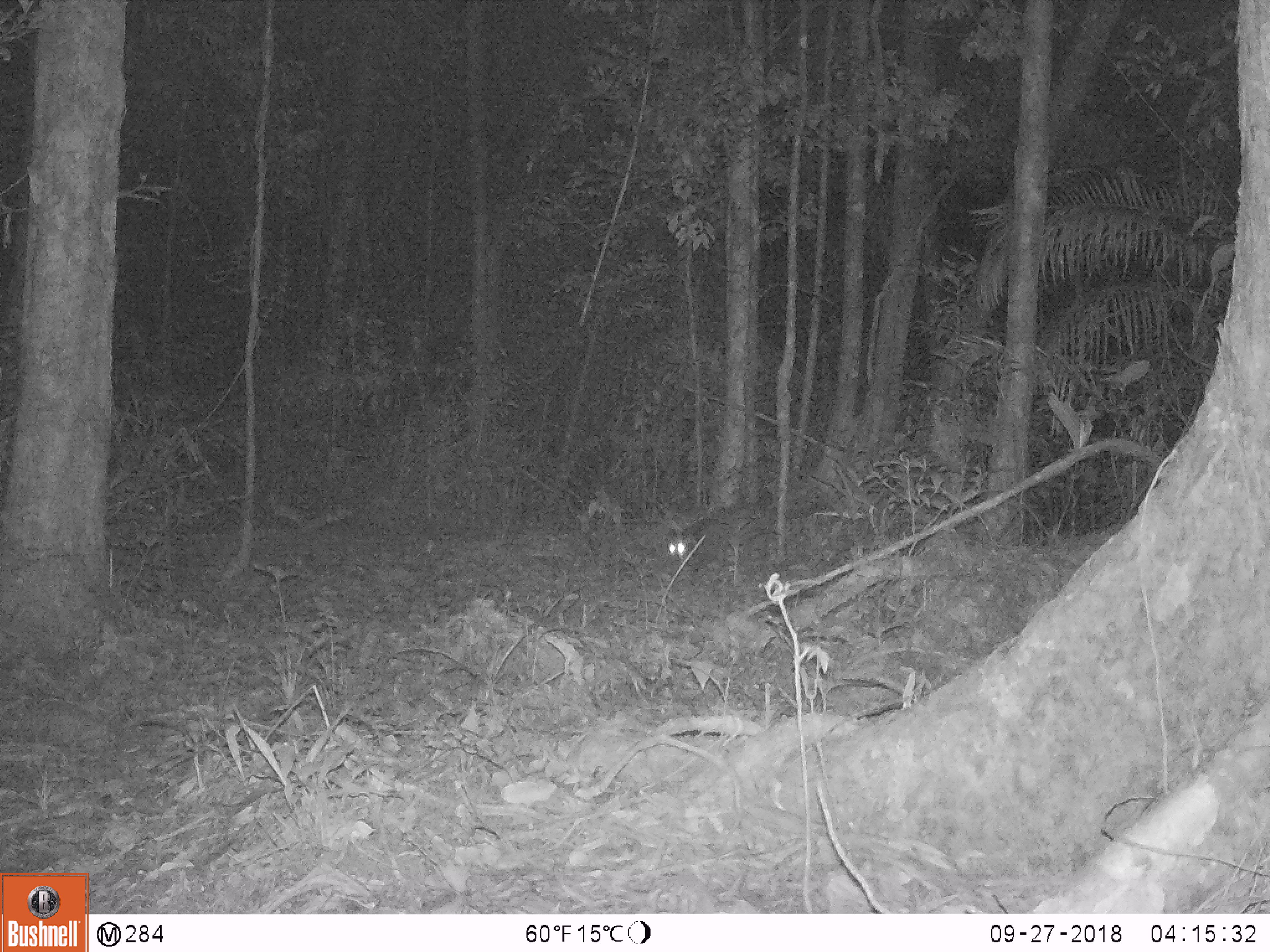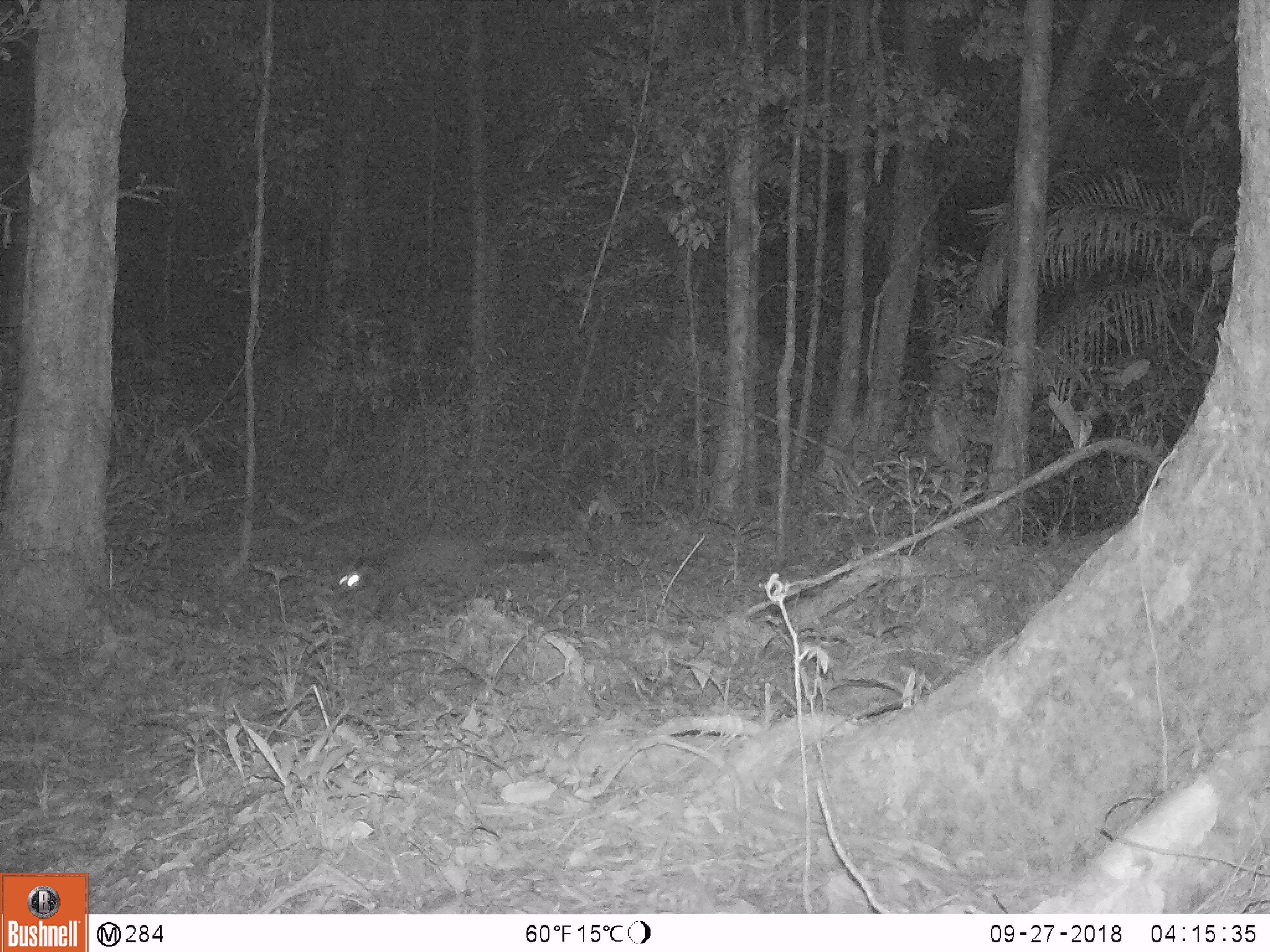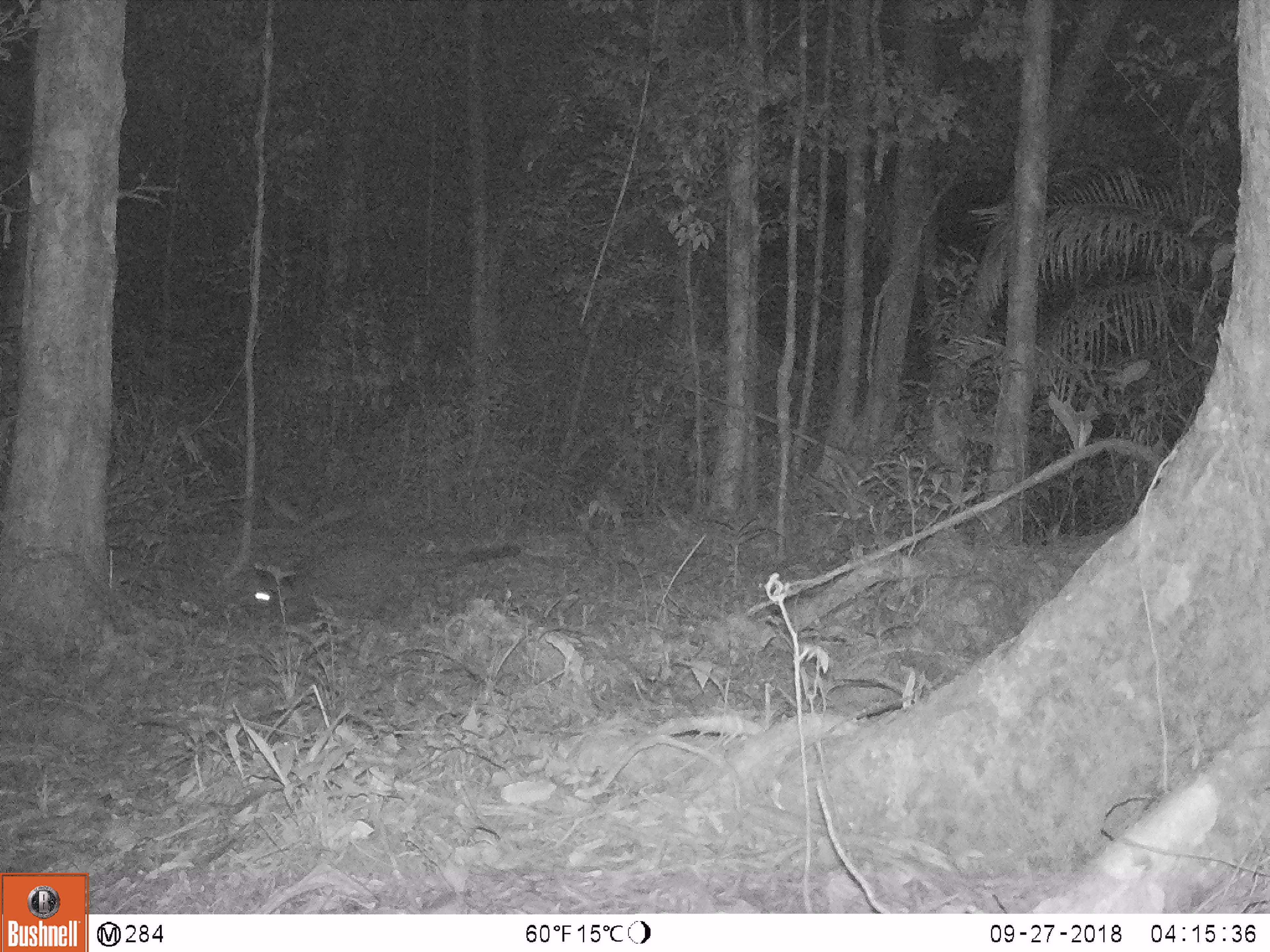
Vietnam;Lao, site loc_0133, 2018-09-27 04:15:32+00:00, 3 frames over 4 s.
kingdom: Animalia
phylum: Chordata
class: Mammalia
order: Carnivora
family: Viverridae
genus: Paguma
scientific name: Paguma larvata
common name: masked palm civet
Masked palm civet (Paguma larvata). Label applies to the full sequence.